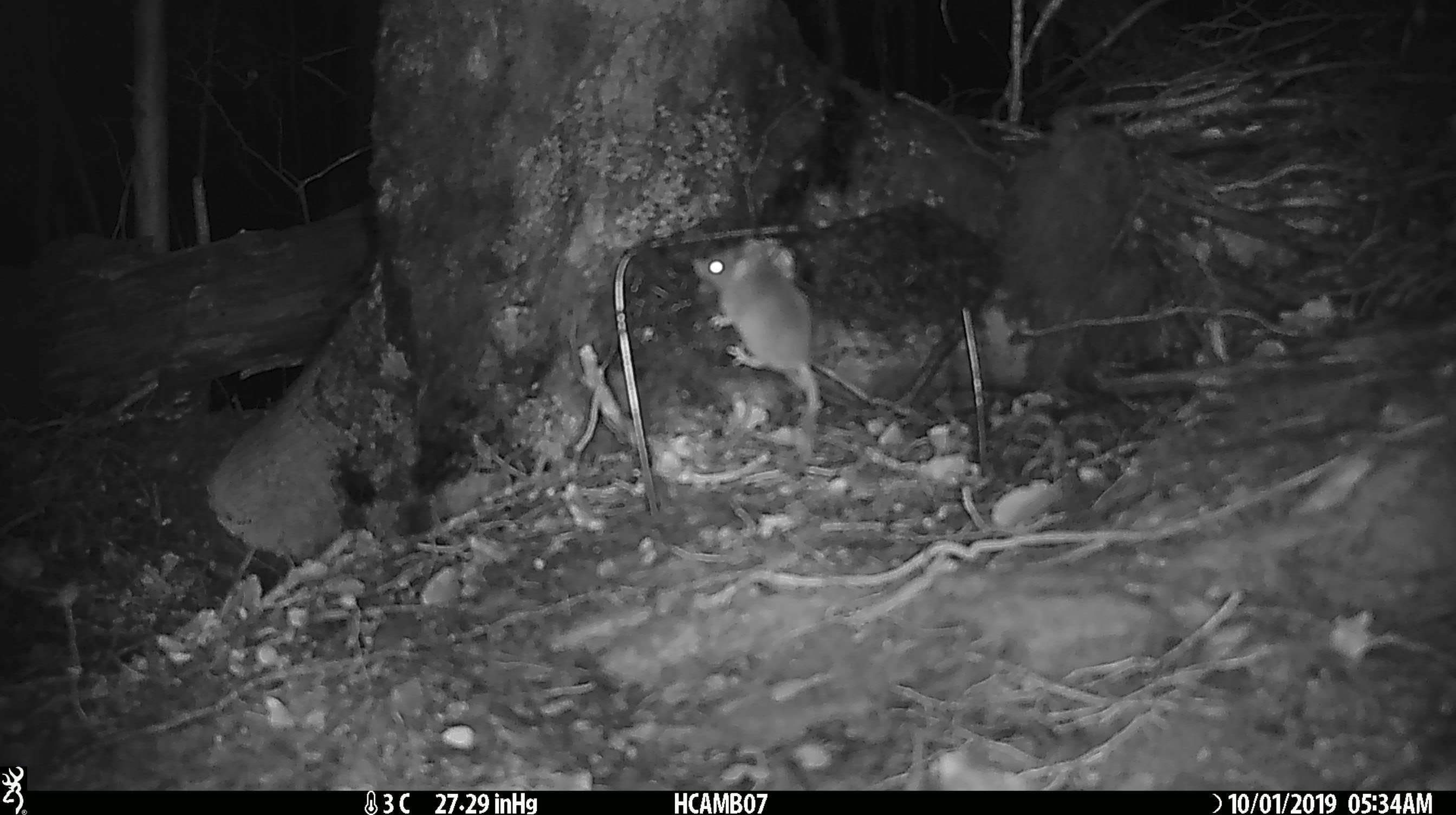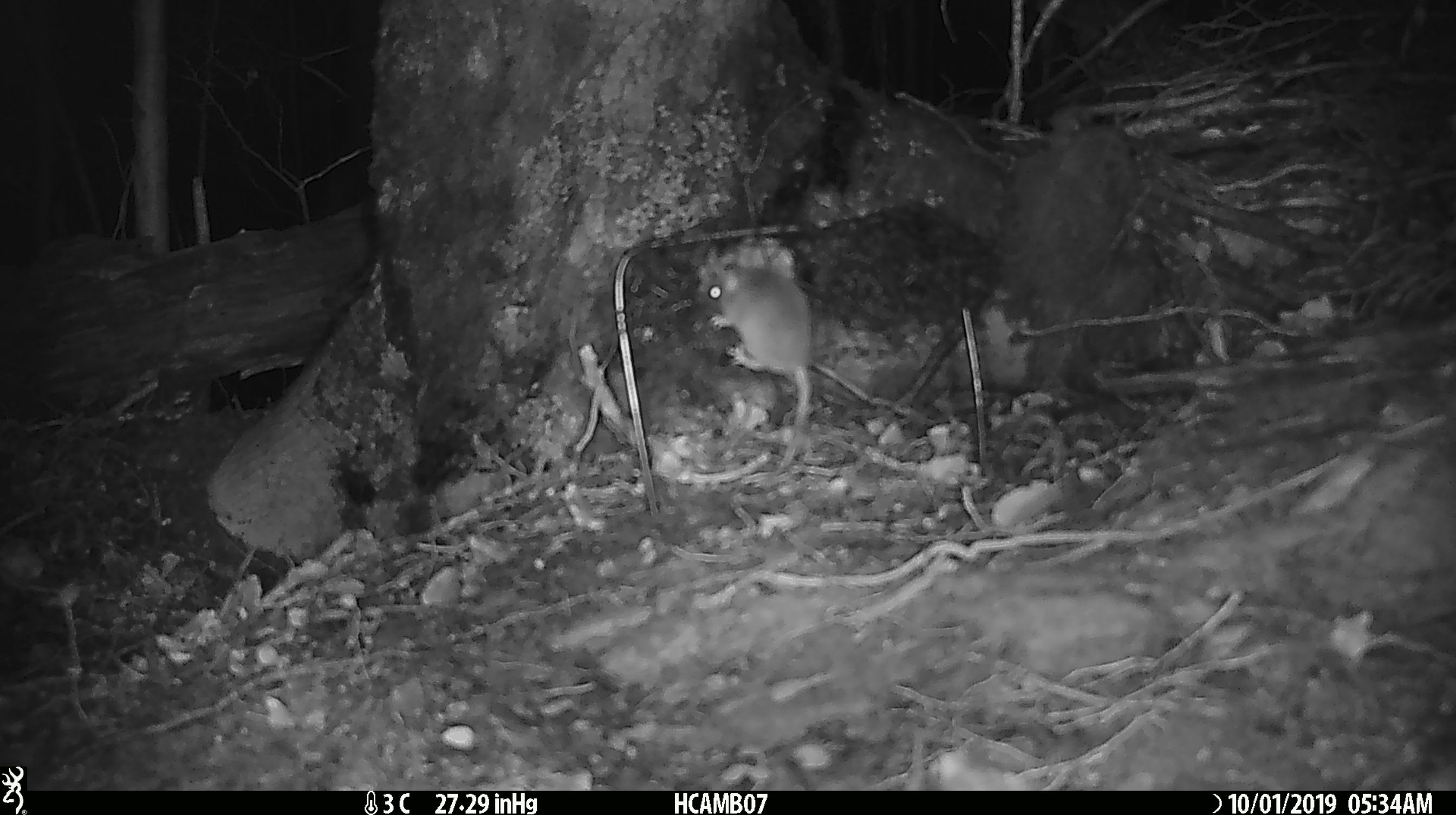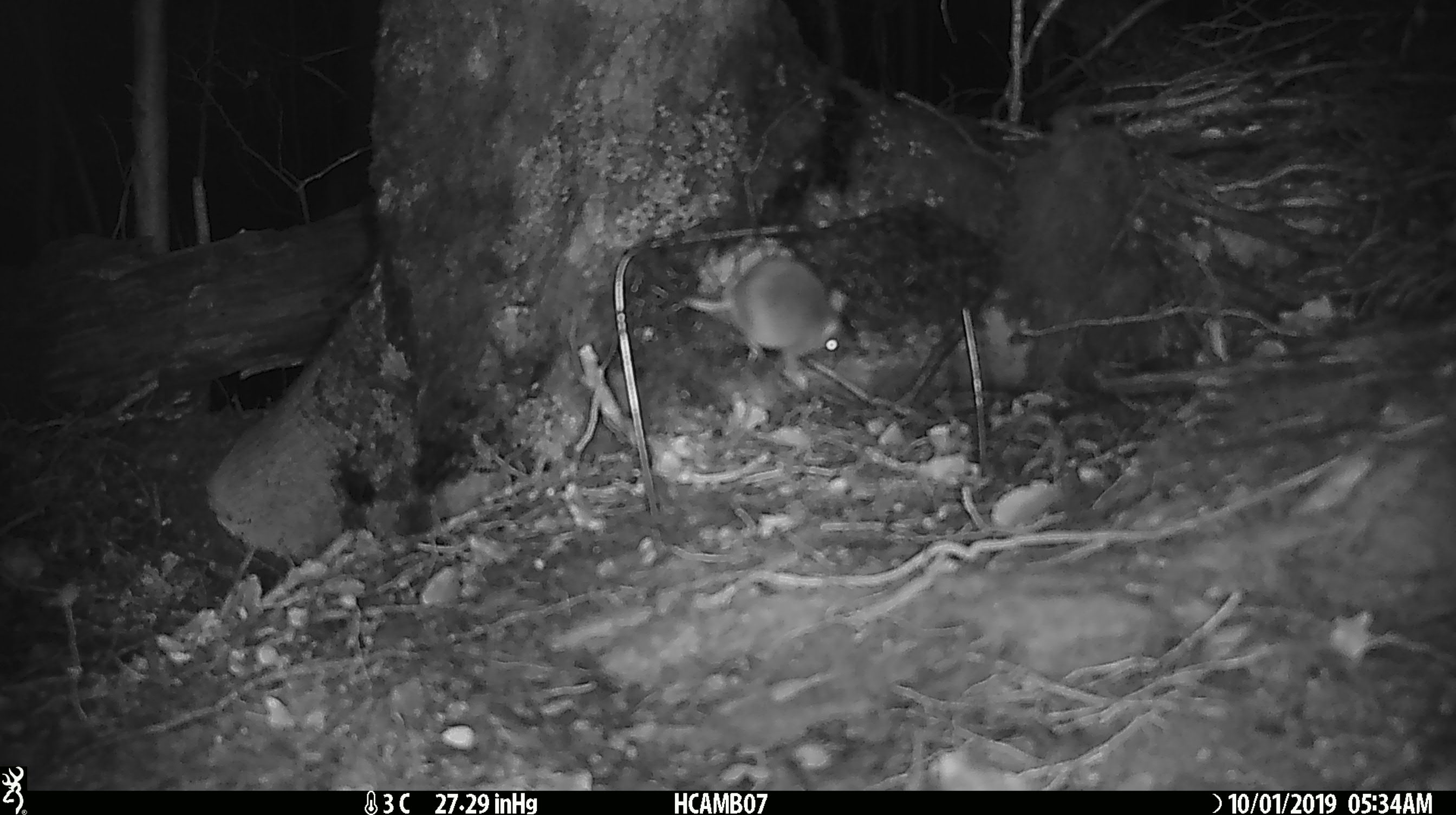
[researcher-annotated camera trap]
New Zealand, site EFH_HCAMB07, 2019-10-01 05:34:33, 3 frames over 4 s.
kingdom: Animalia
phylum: Chordata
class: Mammalia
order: Rodentia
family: Muridae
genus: Mus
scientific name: Mus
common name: mouse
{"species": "mouse (Mus)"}